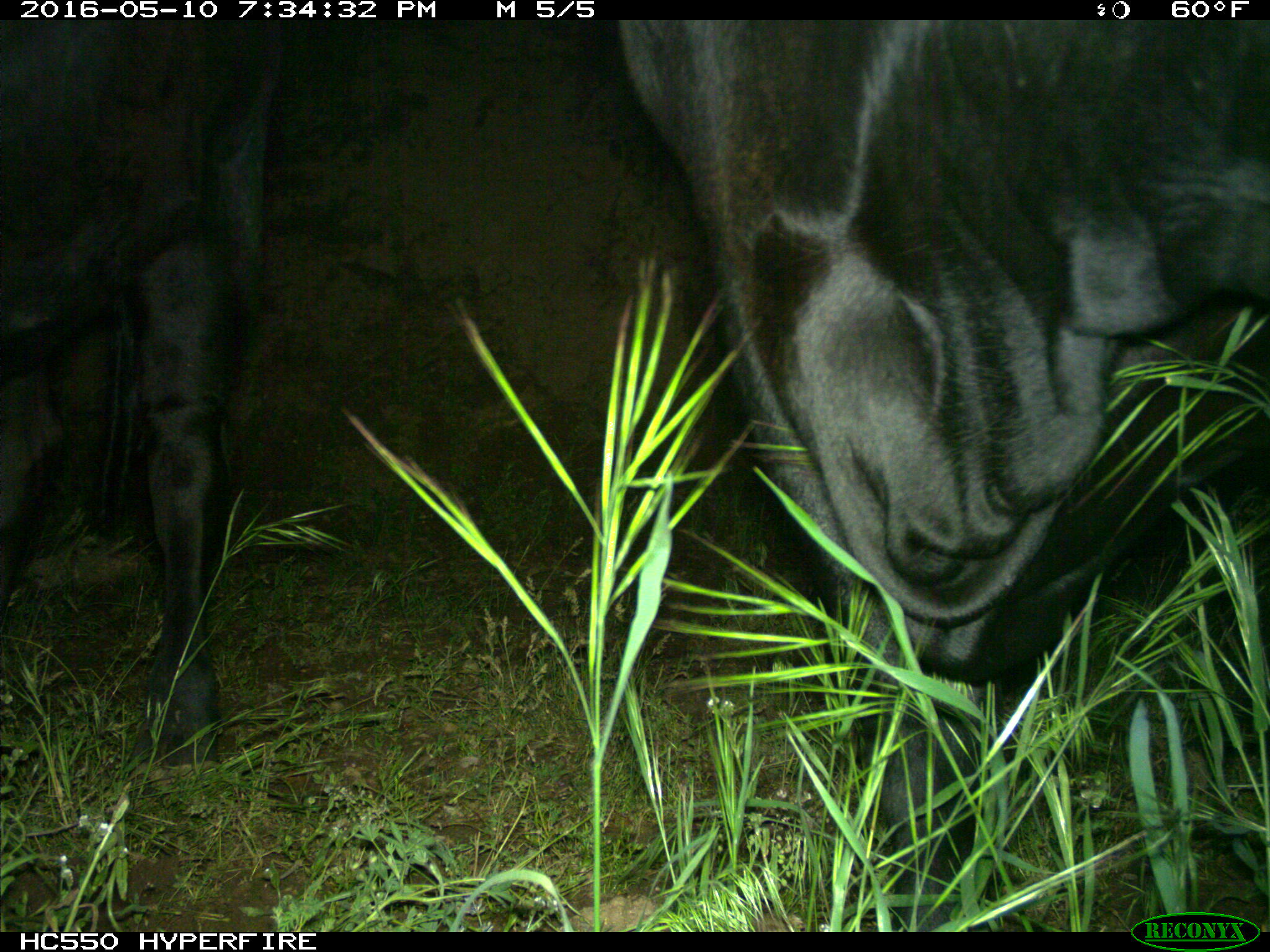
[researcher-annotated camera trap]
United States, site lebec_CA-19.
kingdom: Animalia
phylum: Chordata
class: Mammalia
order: Artiodactyla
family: Bovidae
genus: Bos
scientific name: Bos taurus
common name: domestic cow